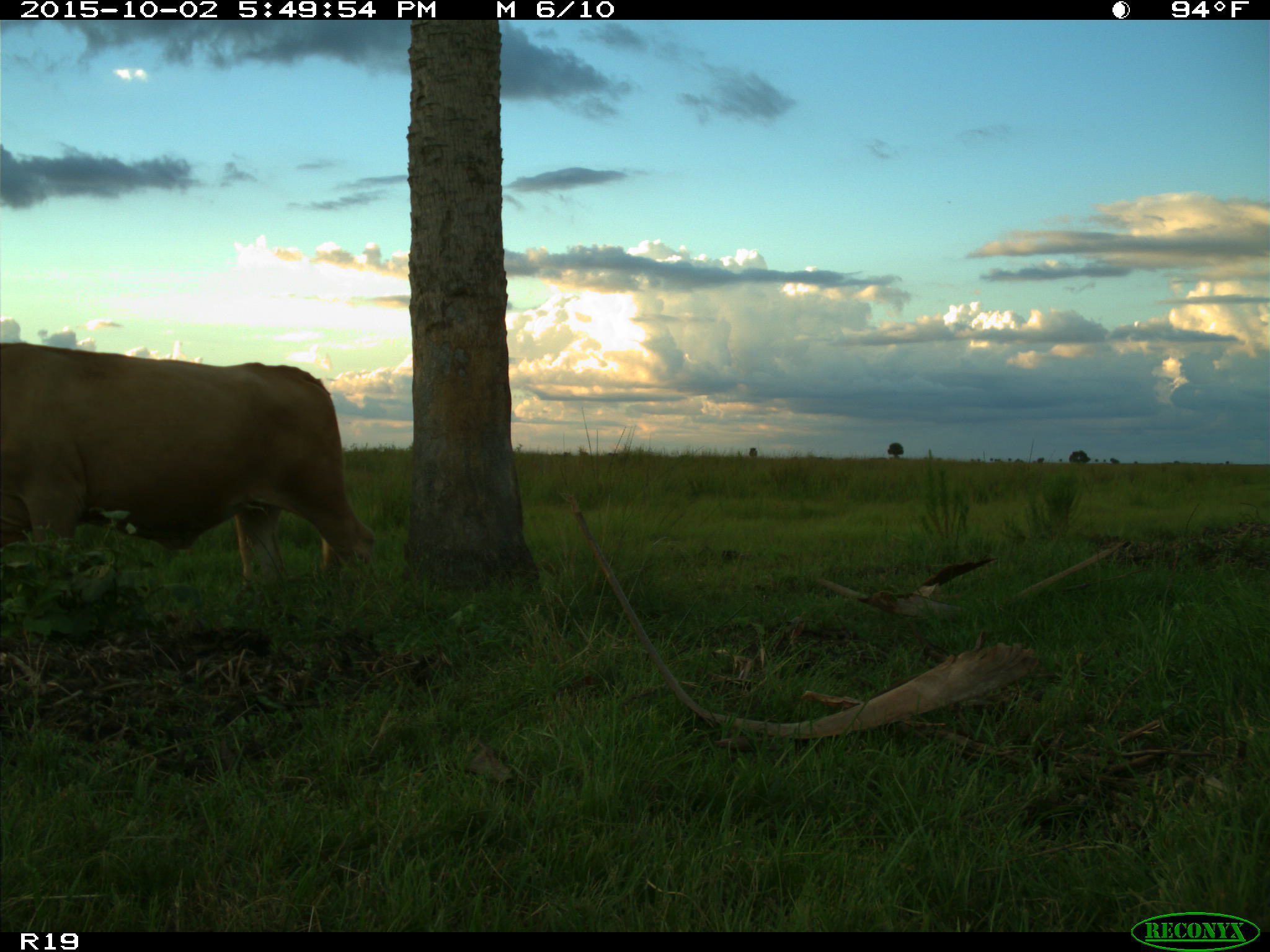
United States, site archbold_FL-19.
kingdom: Animalia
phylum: Chordata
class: Mammalia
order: Artiodactyla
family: Bovidae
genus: Bos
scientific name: Bos taurus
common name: domestic cow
Bos taurus (domestic cow).